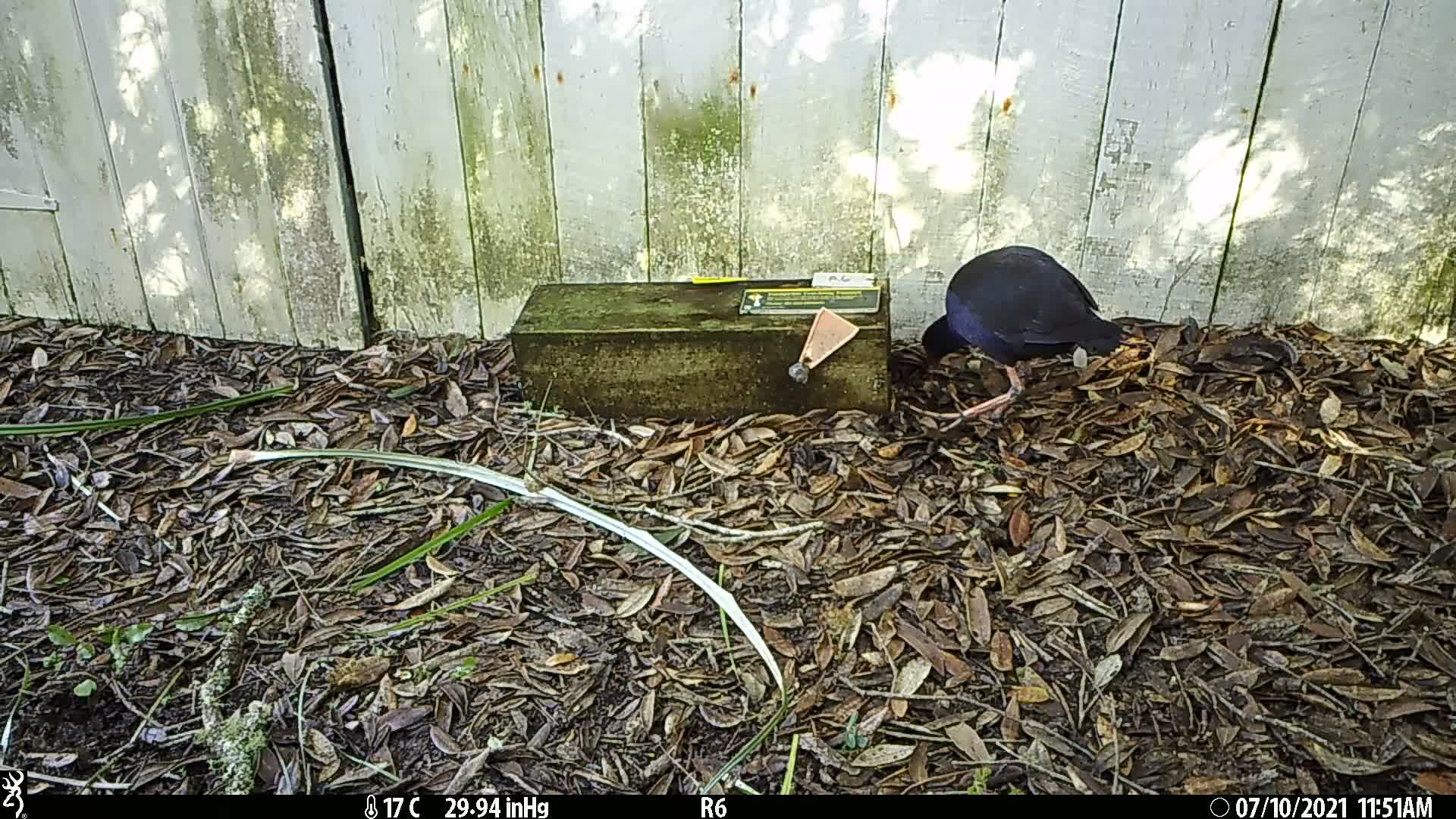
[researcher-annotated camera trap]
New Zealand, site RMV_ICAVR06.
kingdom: Animalia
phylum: Chordata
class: Aves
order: Gruiformes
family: Rallidae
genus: Porphyrio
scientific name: Porphyrio melanotus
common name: australasian swamphen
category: pukeko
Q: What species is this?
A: Pukeko (australasian swamphen) (Porphyrio melanotus).